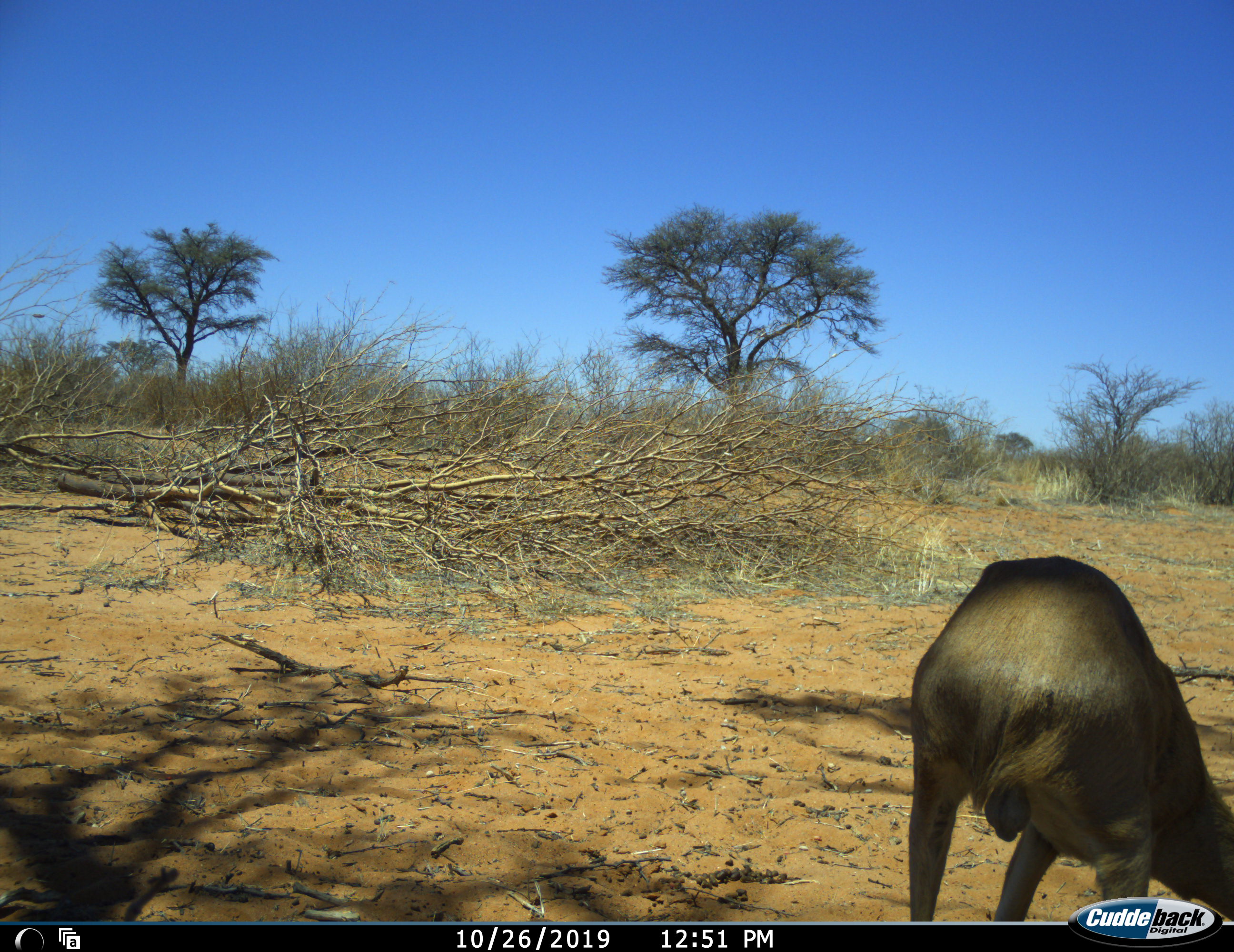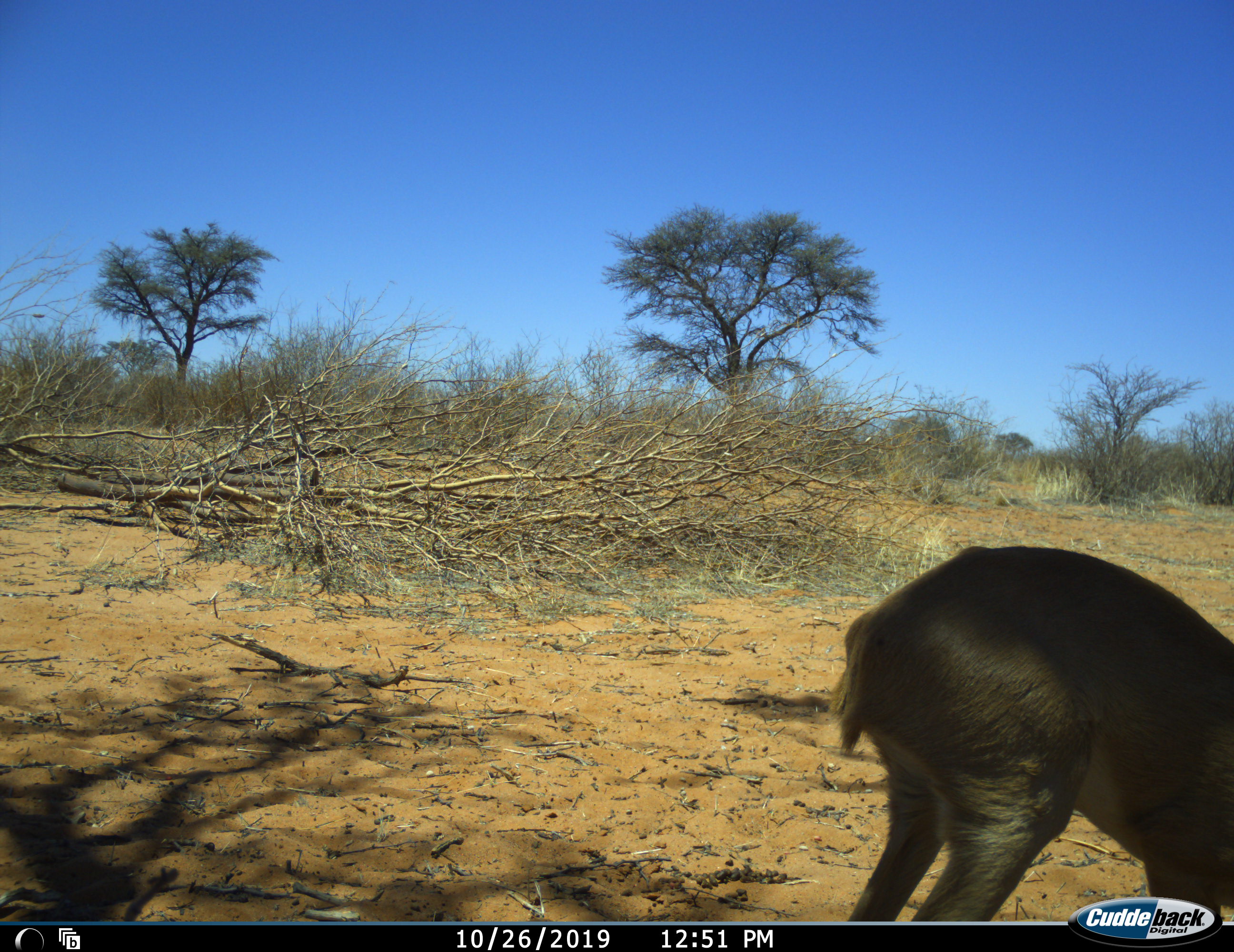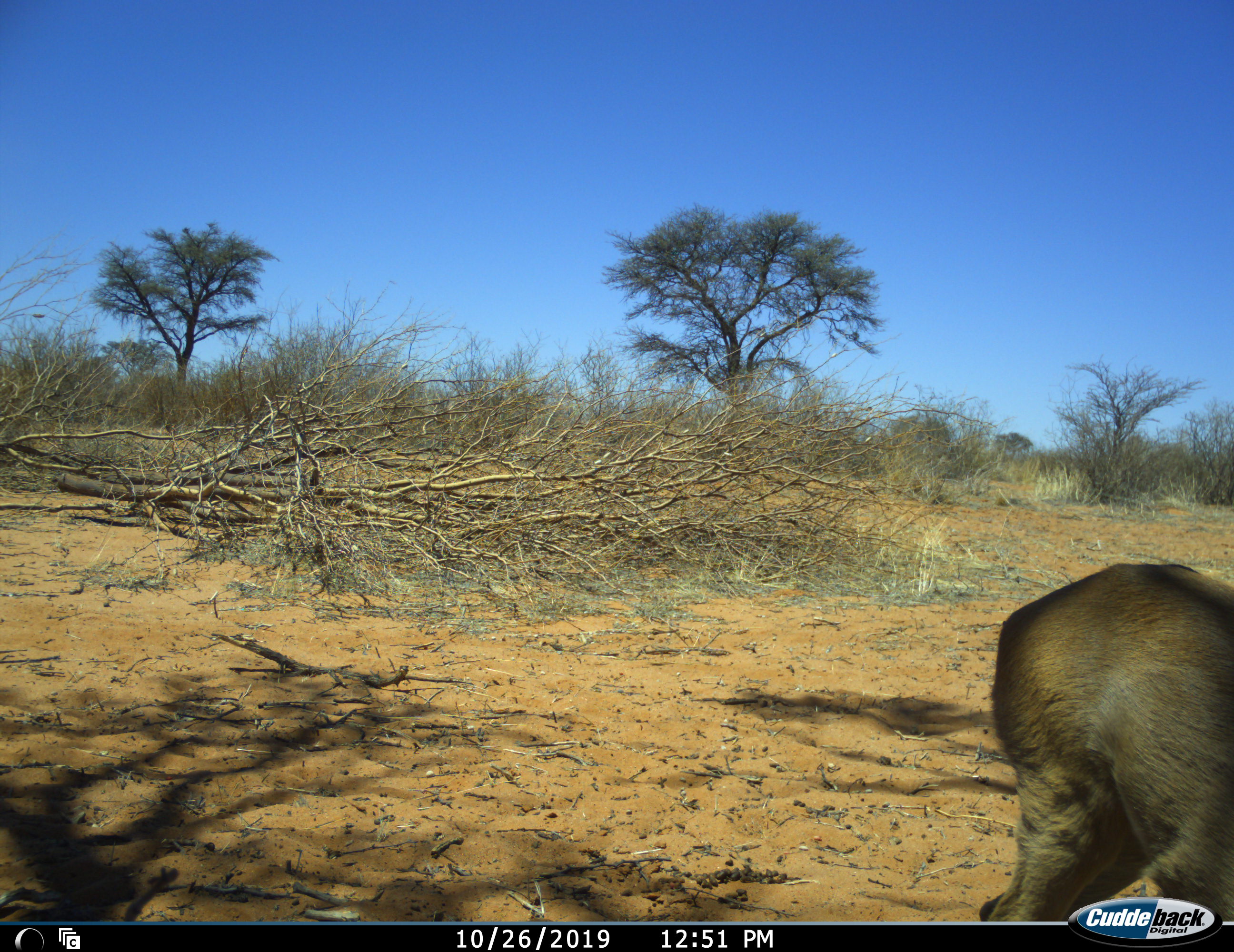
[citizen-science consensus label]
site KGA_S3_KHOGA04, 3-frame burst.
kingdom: Animalia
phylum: Chordata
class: Mammalia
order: Artiodactyla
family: Bovidae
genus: Sylvicapra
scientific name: Sylvicapra grimmia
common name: common duiker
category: duikercommongrey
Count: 1.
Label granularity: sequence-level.